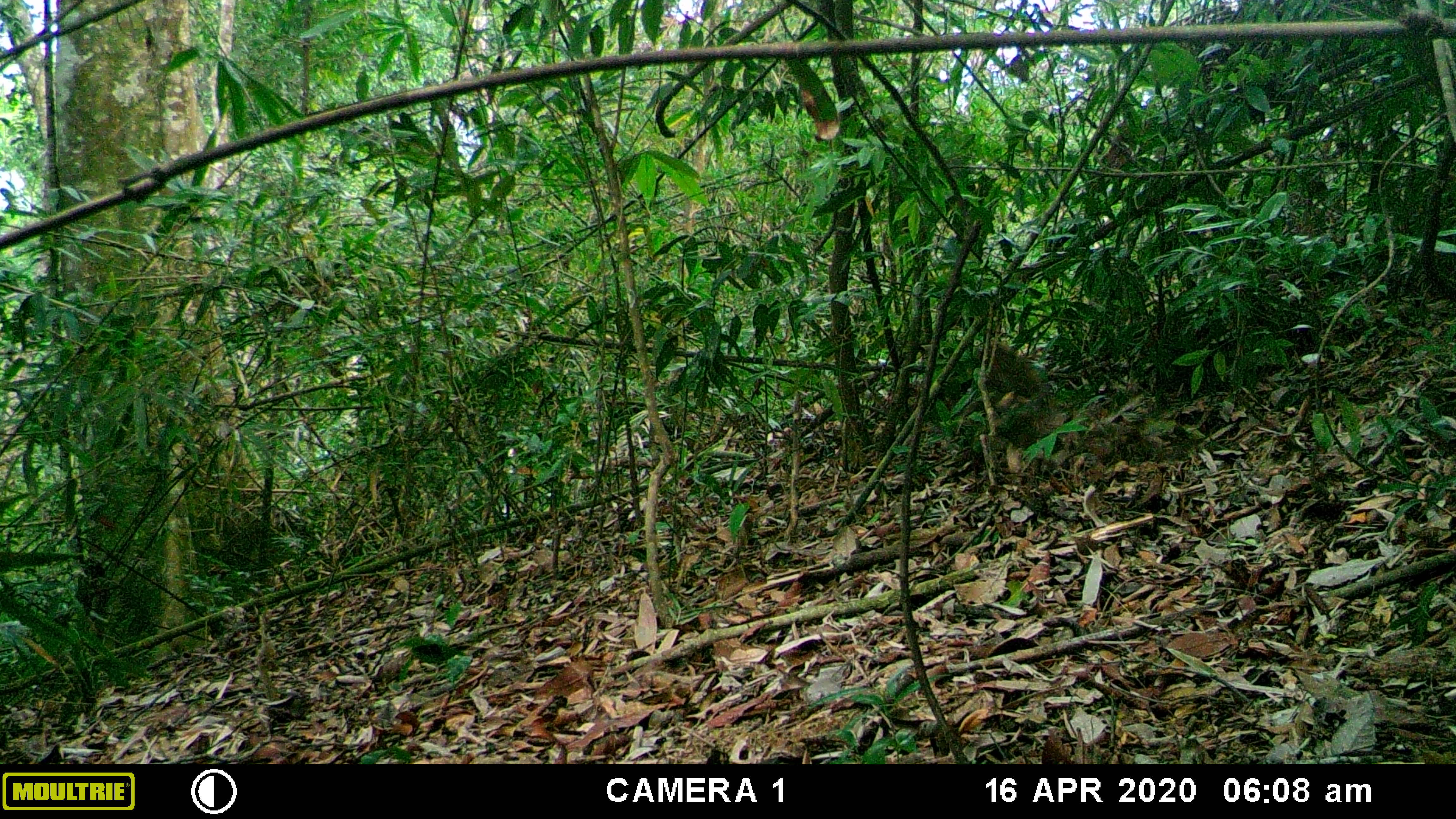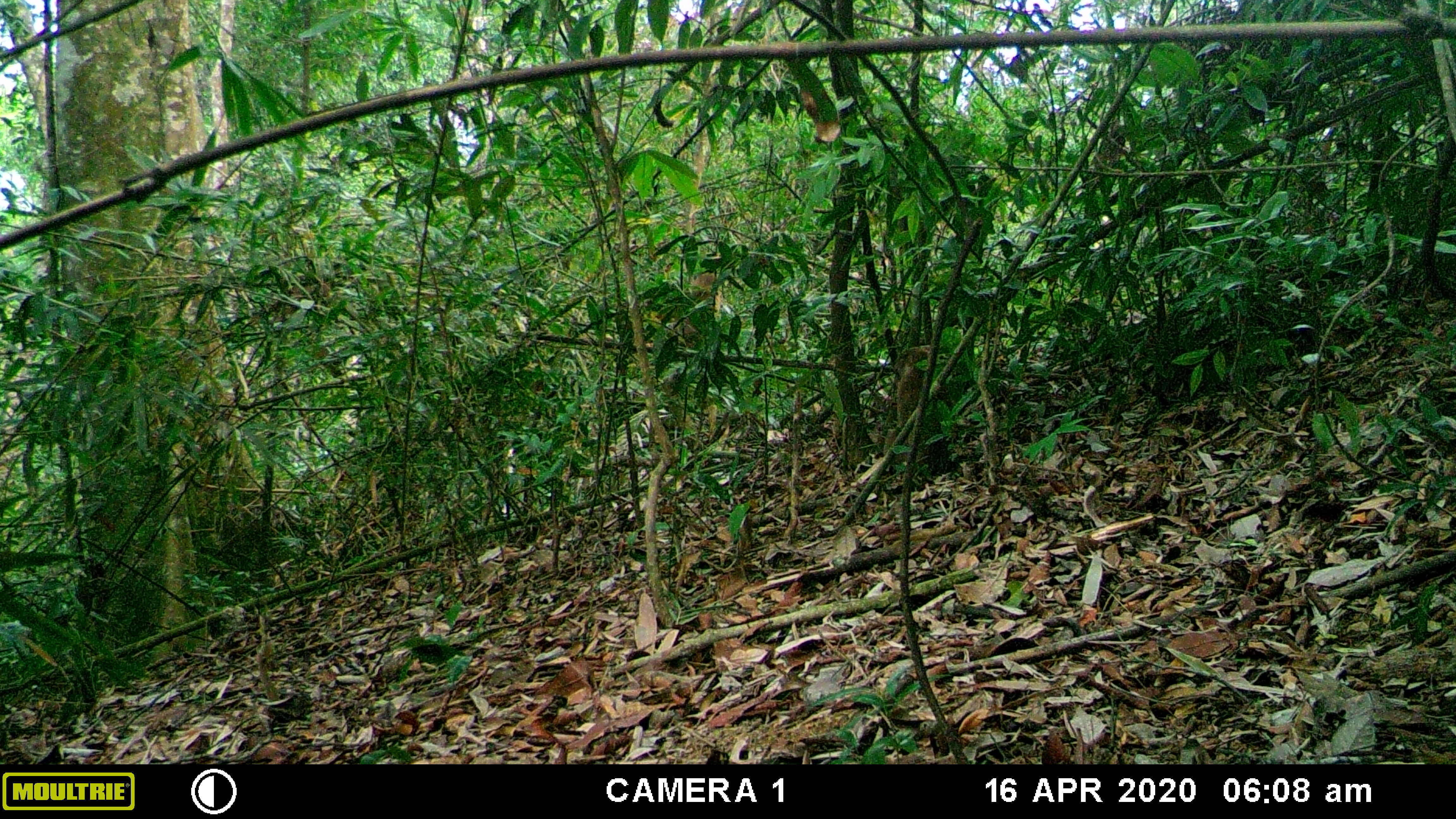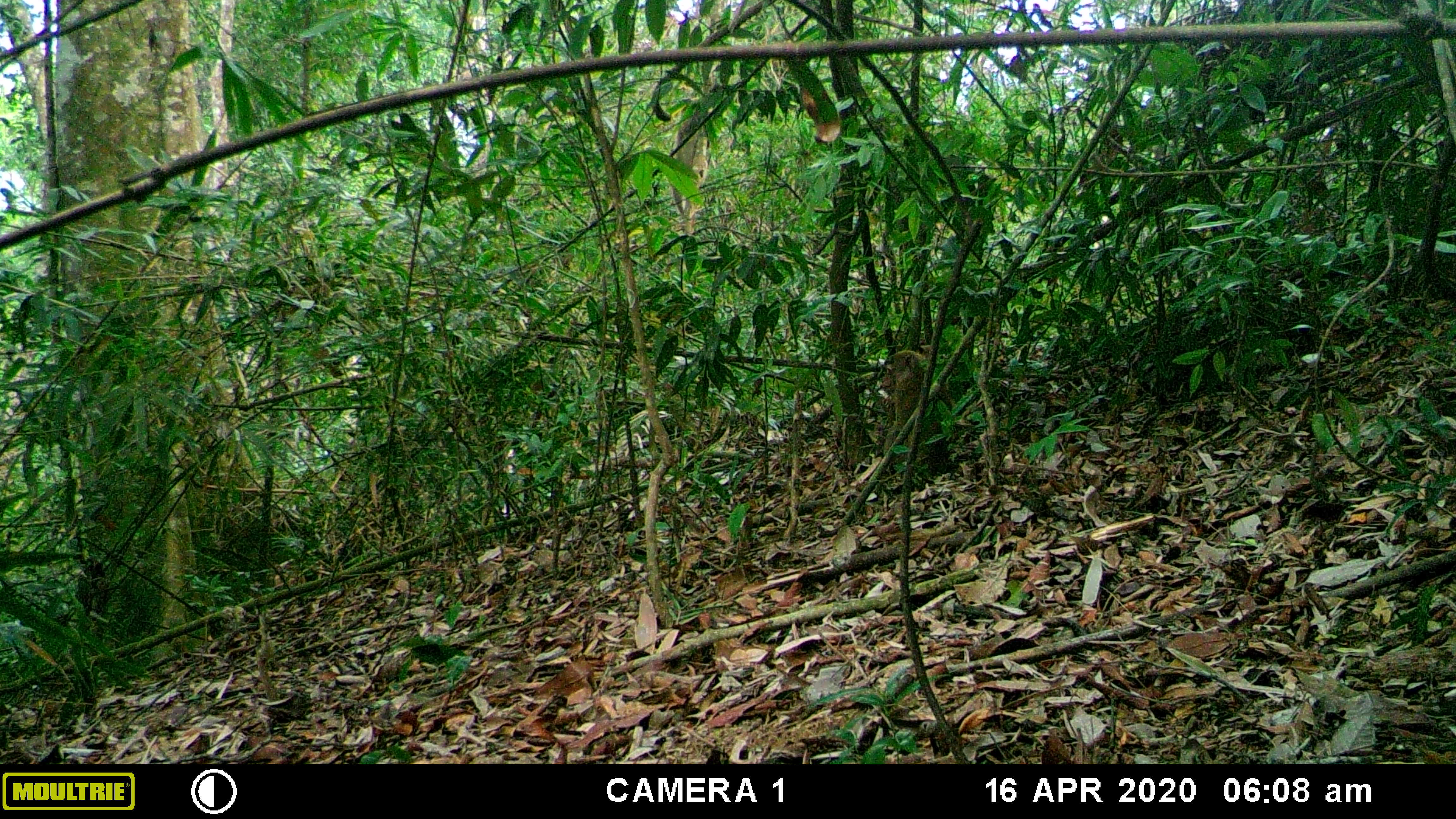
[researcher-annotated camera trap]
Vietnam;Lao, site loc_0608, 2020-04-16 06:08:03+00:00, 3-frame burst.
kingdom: Animalia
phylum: Chordata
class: Mammalia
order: Primates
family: Cercopithecidae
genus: Macaca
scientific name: Macaca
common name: macaques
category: assam or rhesus macaque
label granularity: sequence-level